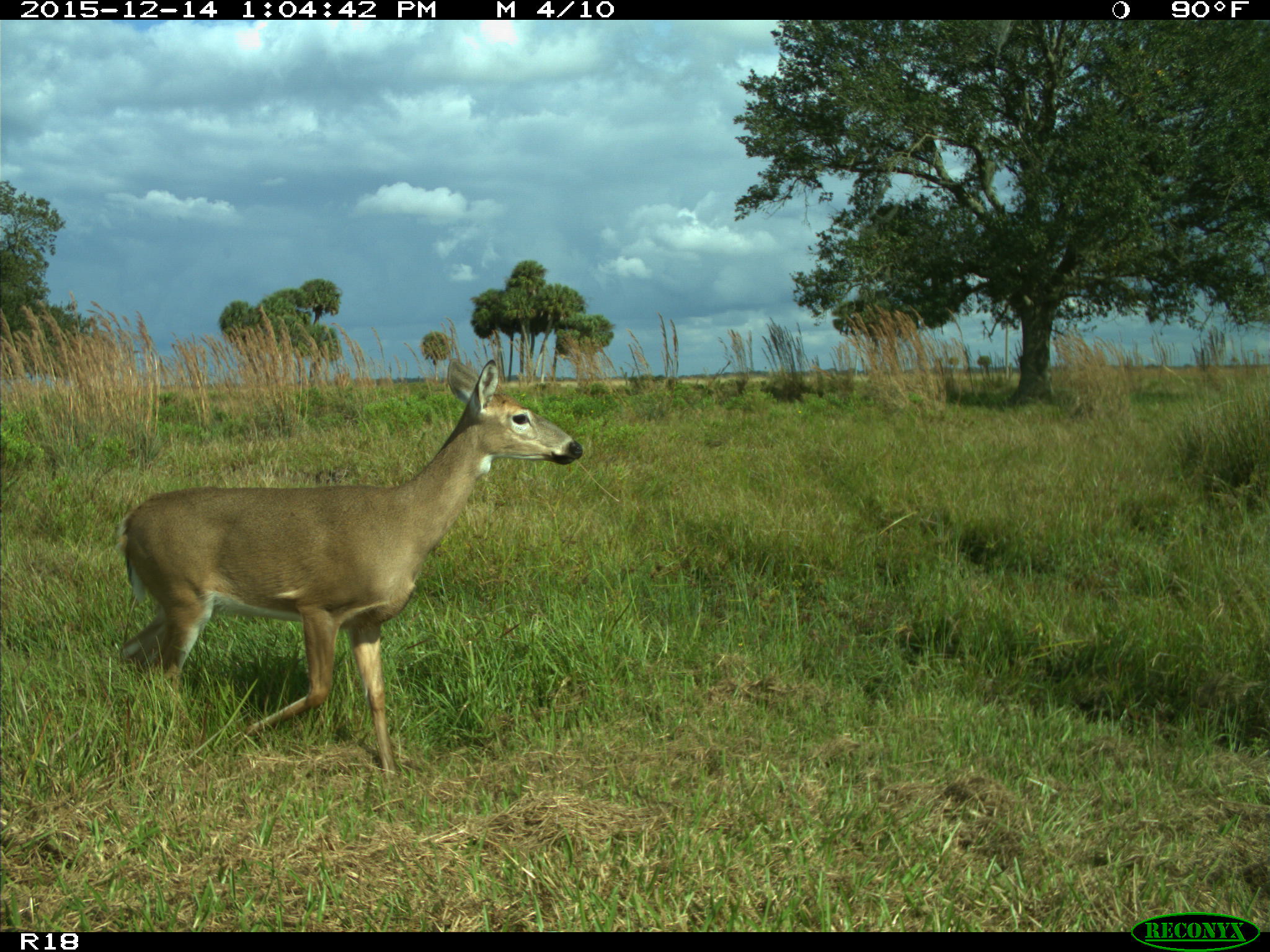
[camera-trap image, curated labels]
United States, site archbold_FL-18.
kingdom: Animalia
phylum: Chordata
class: Mammalia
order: Artiodactyla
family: Cervidae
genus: Odocoileus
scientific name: Odocoileus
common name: deer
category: unidentified deer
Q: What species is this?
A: Unidentified deer (deer) (Odocoileus).